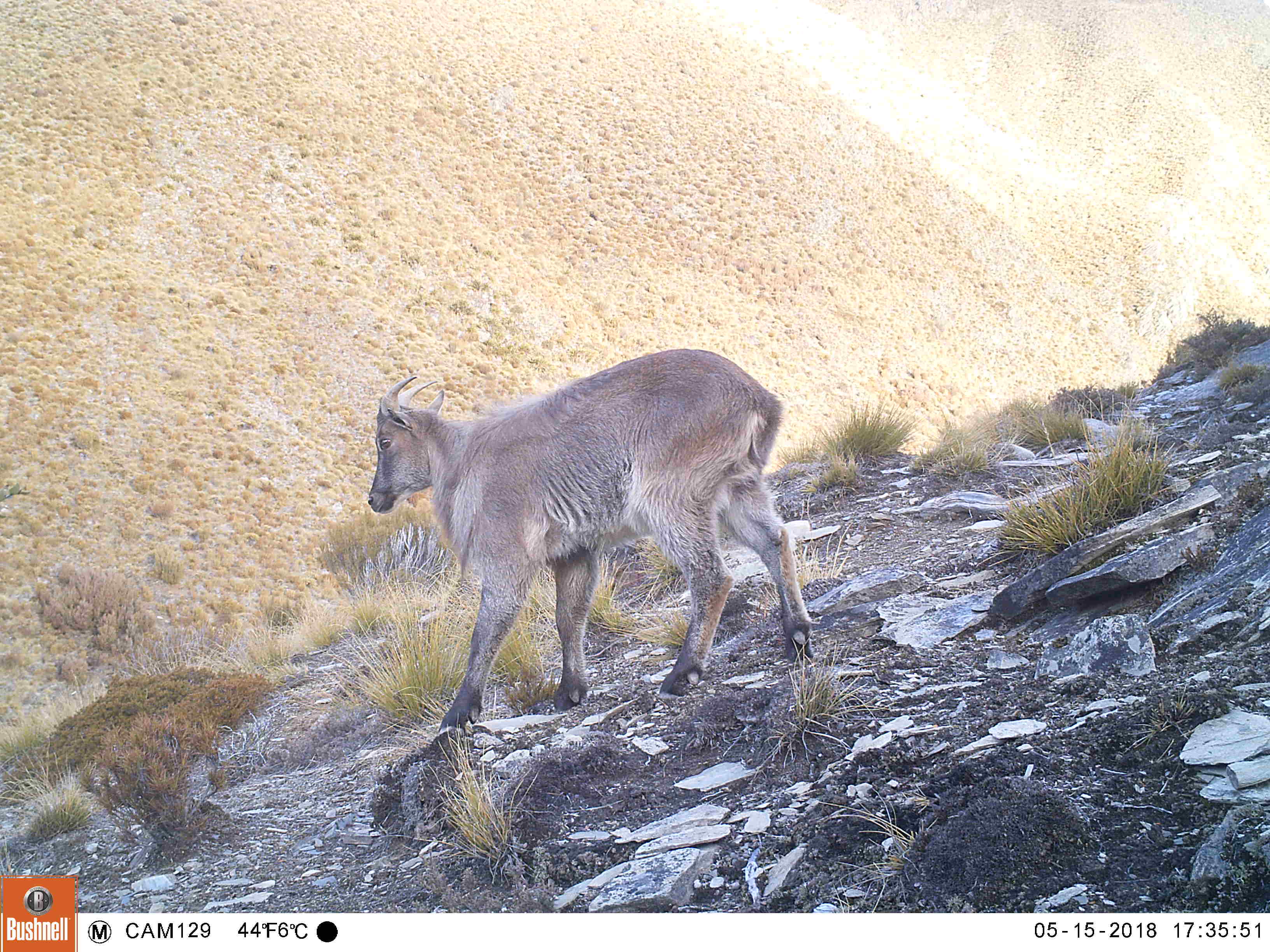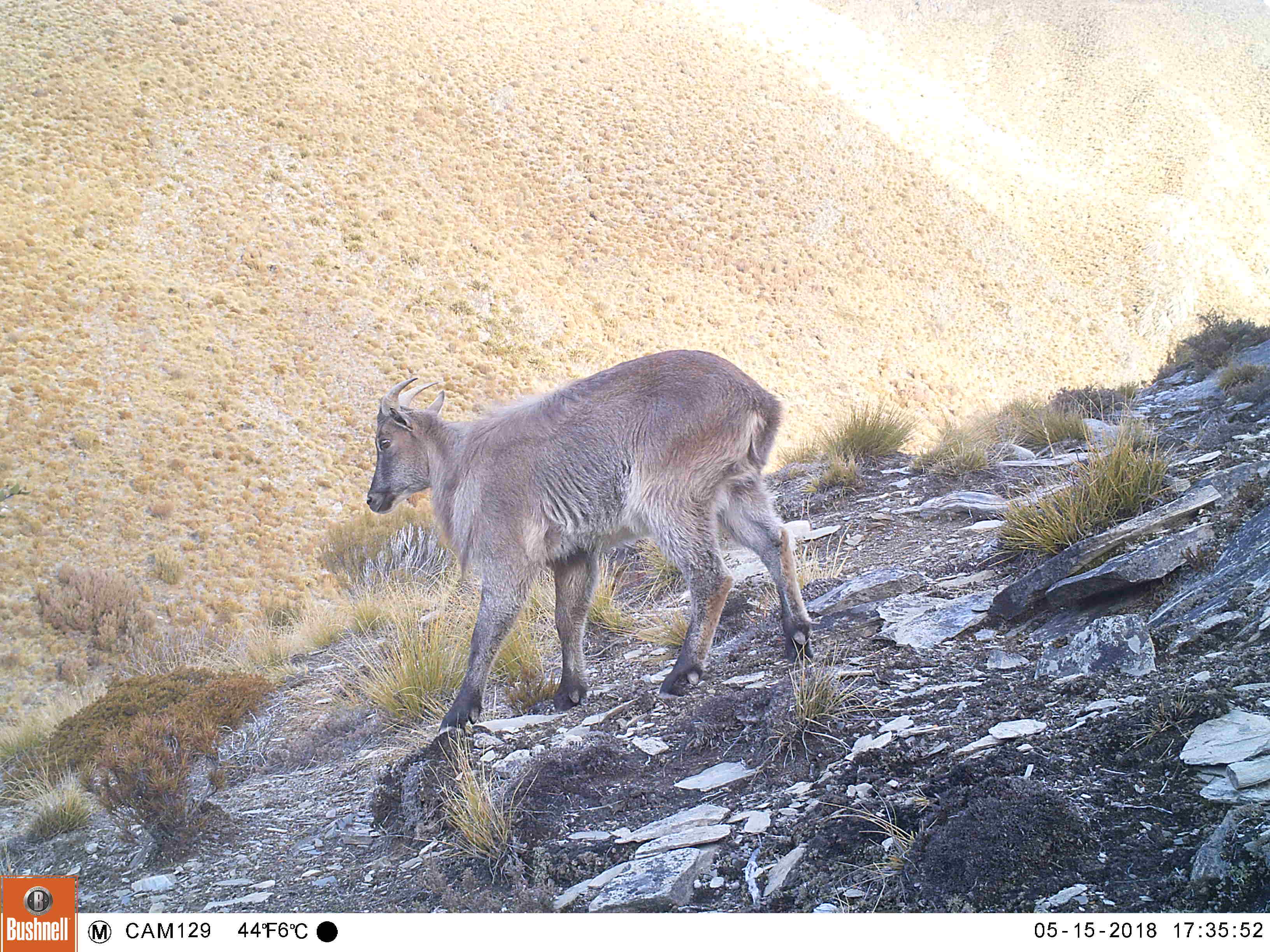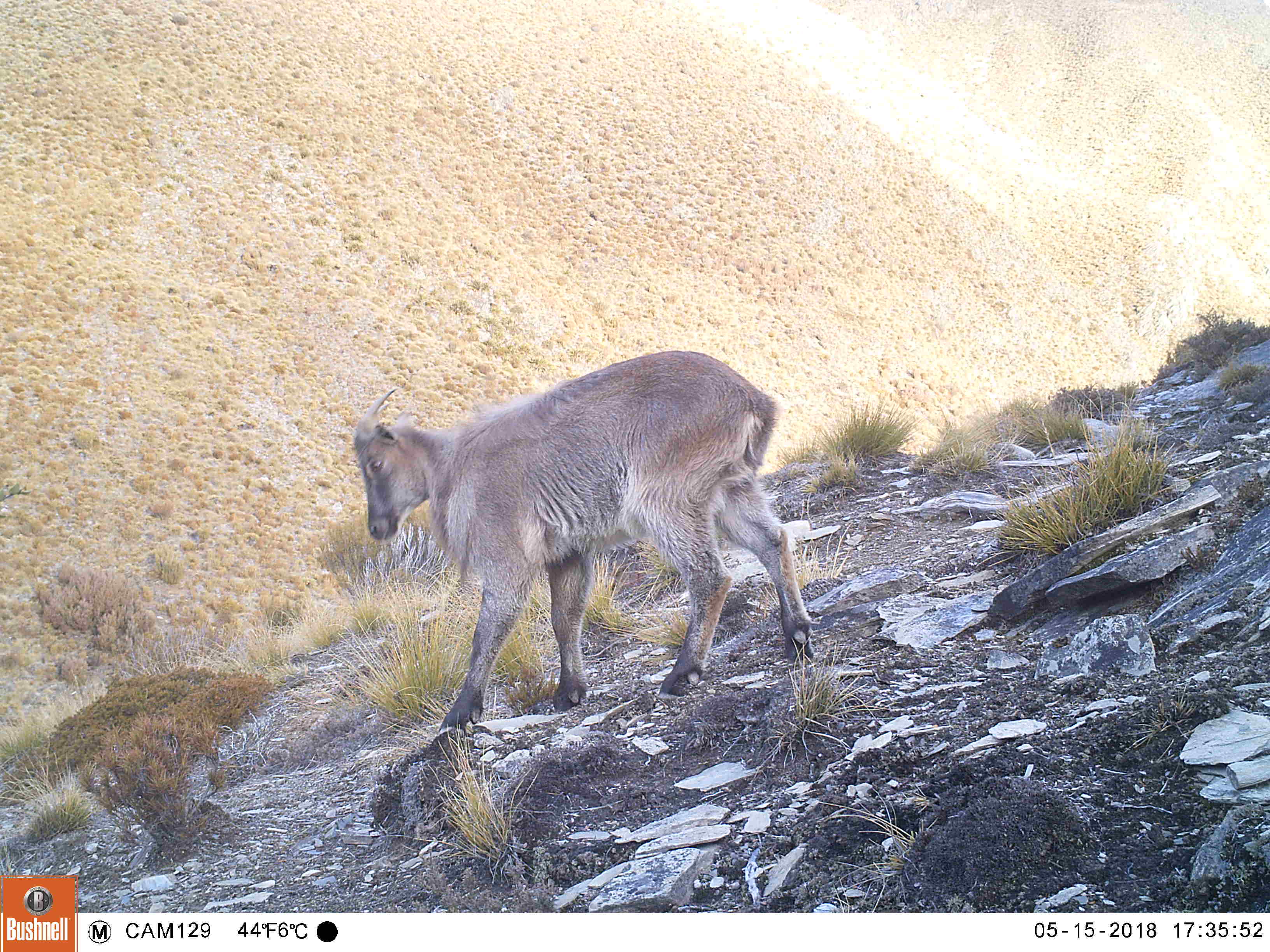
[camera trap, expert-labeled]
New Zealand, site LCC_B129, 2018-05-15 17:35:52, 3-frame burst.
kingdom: Animalia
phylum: Chordata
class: Mammalia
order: Artiodactyla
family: Bovidae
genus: Nilgiritragus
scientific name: Nilgiritragus hylocrius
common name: tahr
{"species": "tahr (Nilgiritragus hylocrius)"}